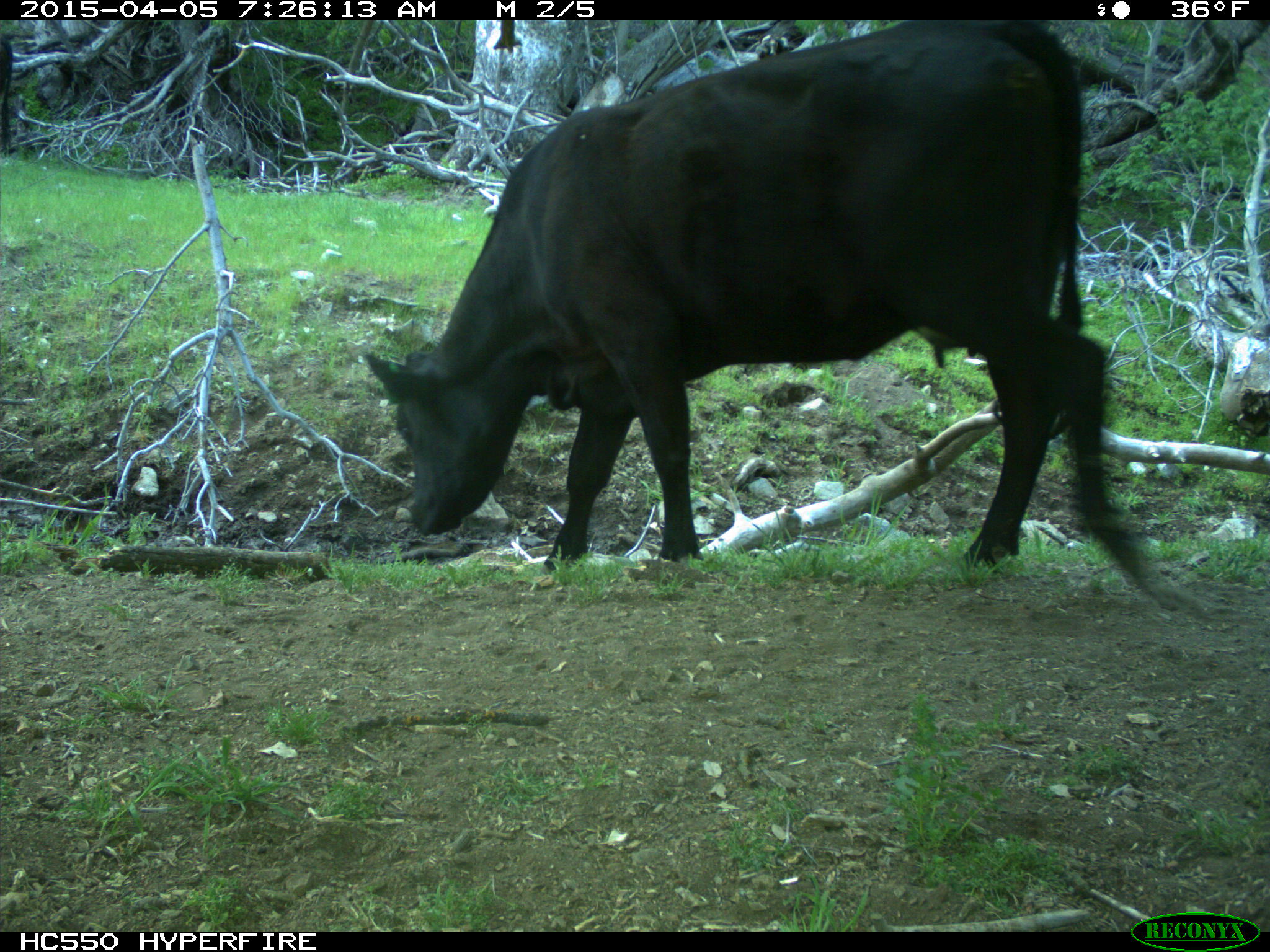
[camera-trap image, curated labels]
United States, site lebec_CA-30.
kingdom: Animalia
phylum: Chordata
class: Mammalia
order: Artiodactyla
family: Bovidae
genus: Bos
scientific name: Bos taurus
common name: domestic cow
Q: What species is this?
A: Bos taurus (domestic cow).